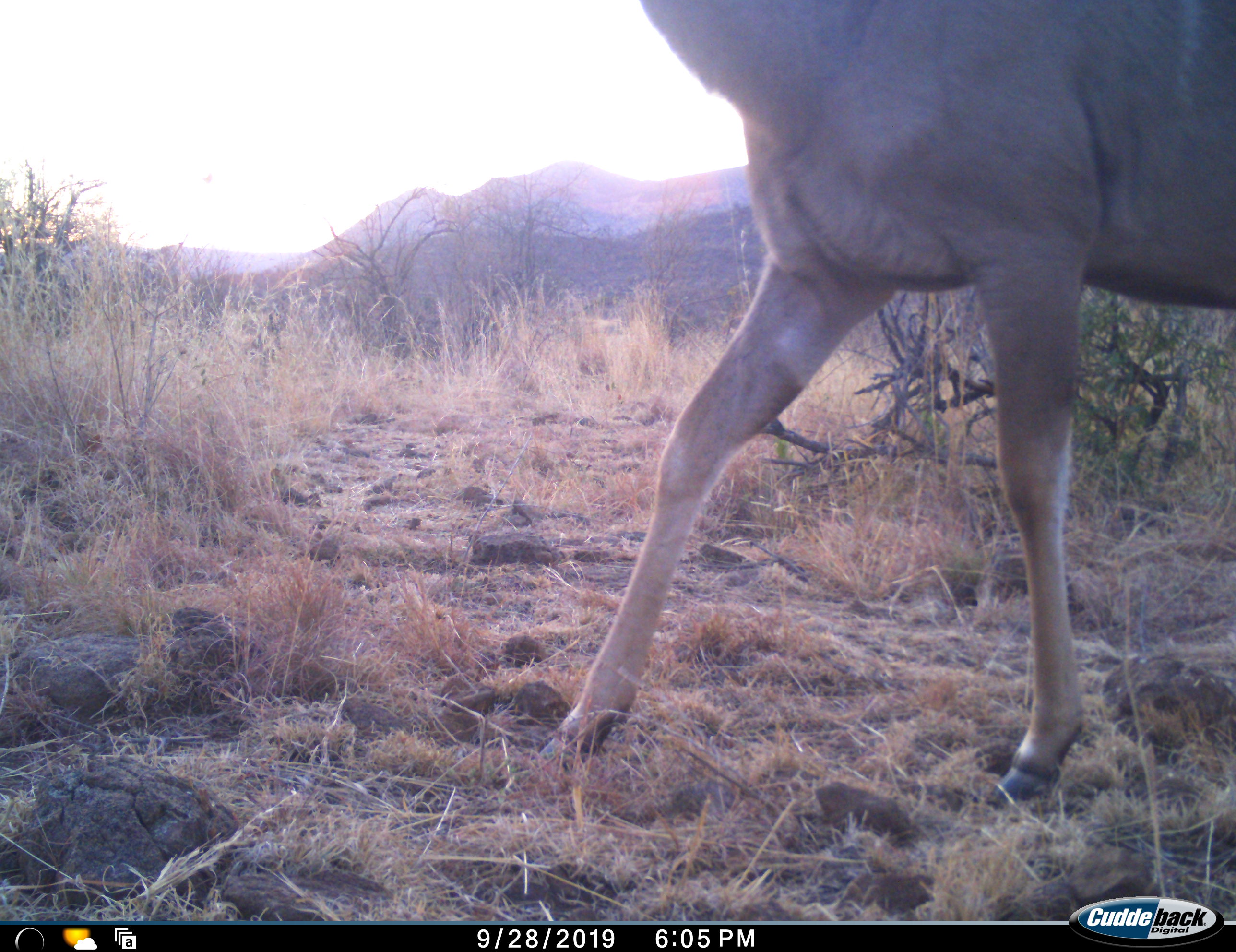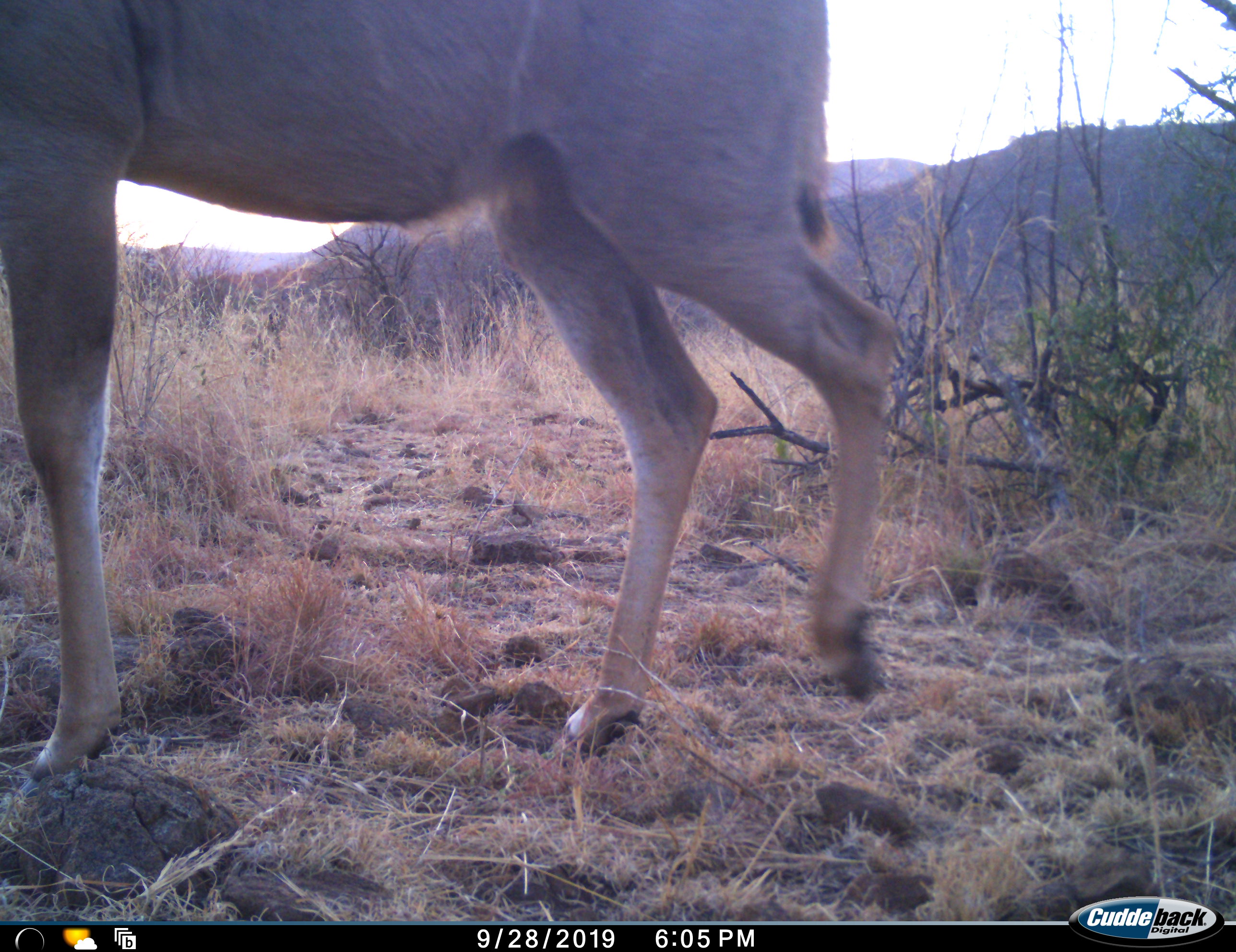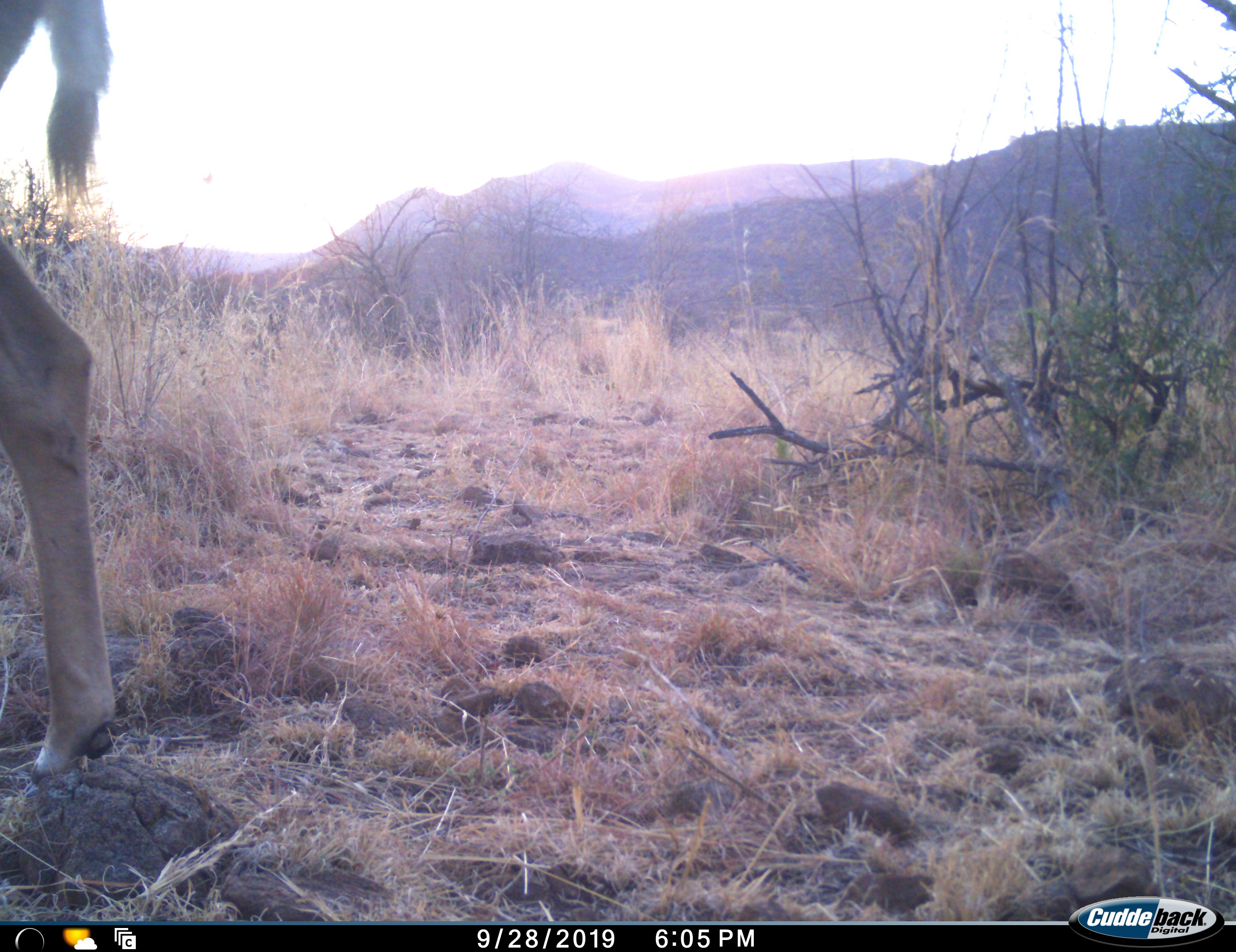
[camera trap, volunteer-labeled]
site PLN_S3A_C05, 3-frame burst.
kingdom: Animalia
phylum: Chordata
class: Mammalia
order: Artiodactyla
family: Bovidae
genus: Tragelaphus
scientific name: Tragelaphus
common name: kudu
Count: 1.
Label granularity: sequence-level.